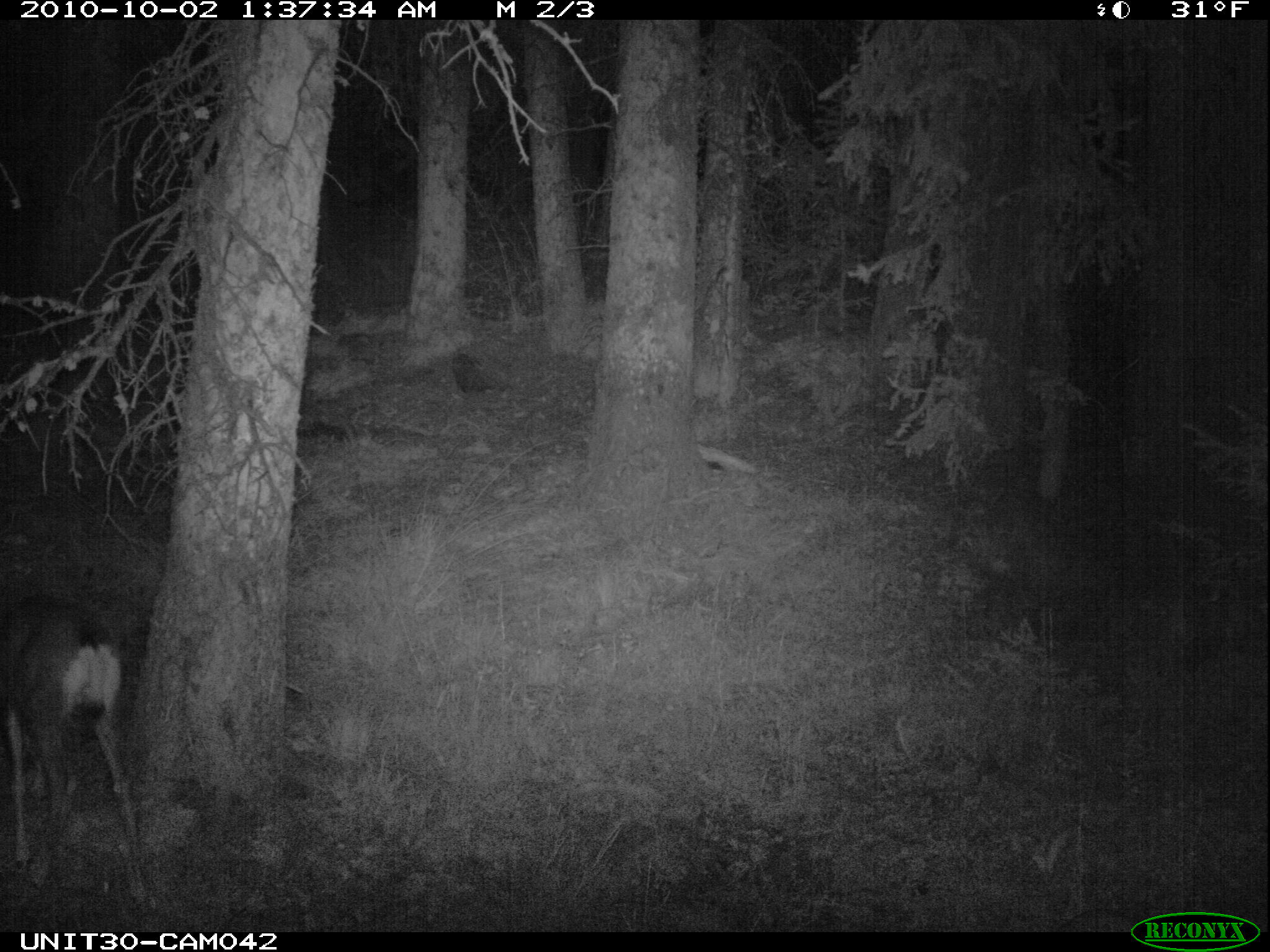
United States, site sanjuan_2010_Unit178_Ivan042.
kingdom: Animalia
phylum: Chordata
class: Mammalia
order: Artiodactyla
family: Cervidae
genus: Odocoileus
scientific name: Odocoileus hemionus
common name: mule deer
Odocoileus hemionus (mule deer).